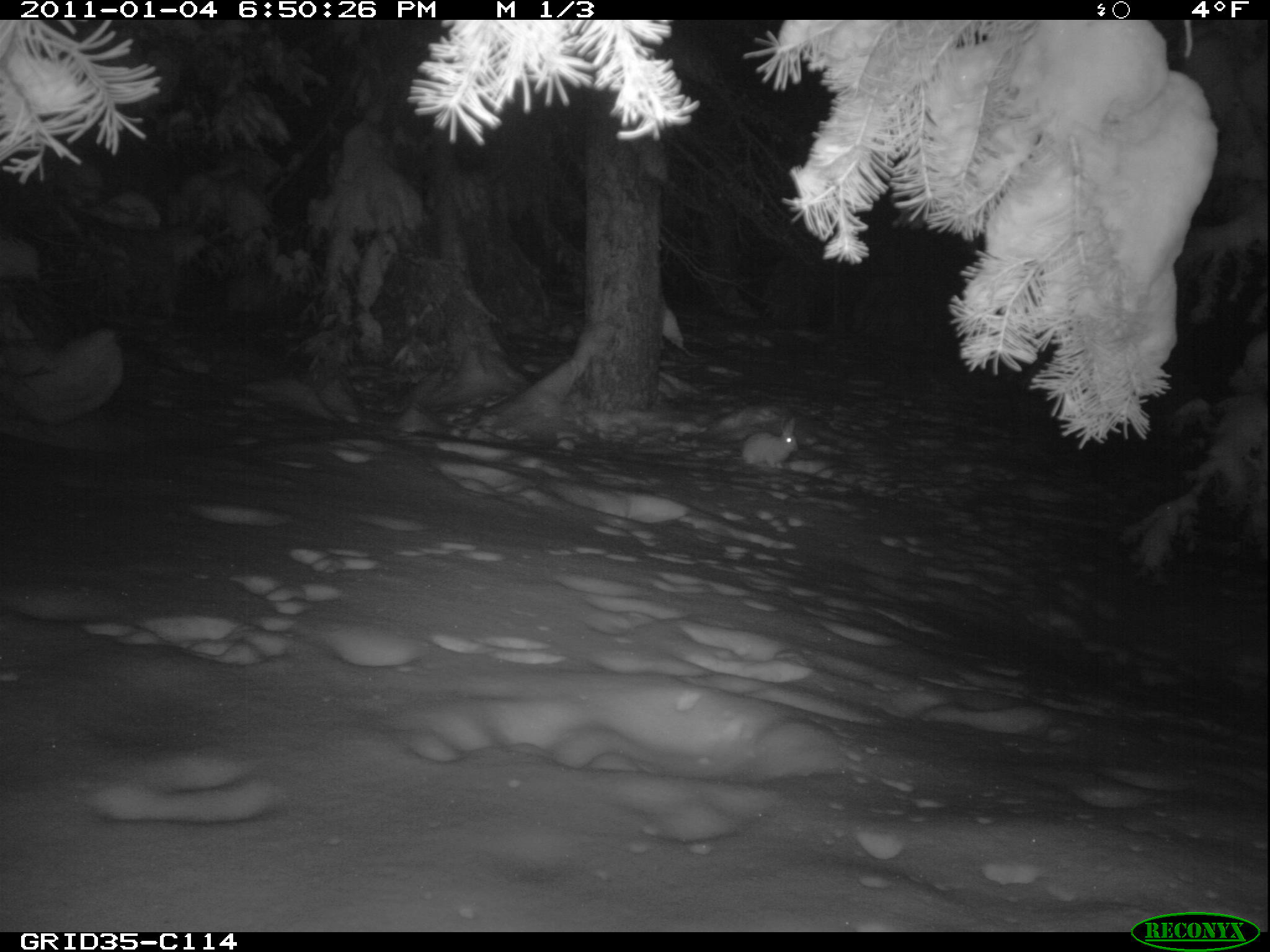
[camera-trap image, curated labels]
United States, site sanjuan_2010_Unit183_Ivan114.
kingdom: Animalia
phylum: Chordata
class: Mammalia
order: Lagomorpha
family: Leporidae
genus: Lepus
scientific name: Lepus americanus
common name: snowshoe hare